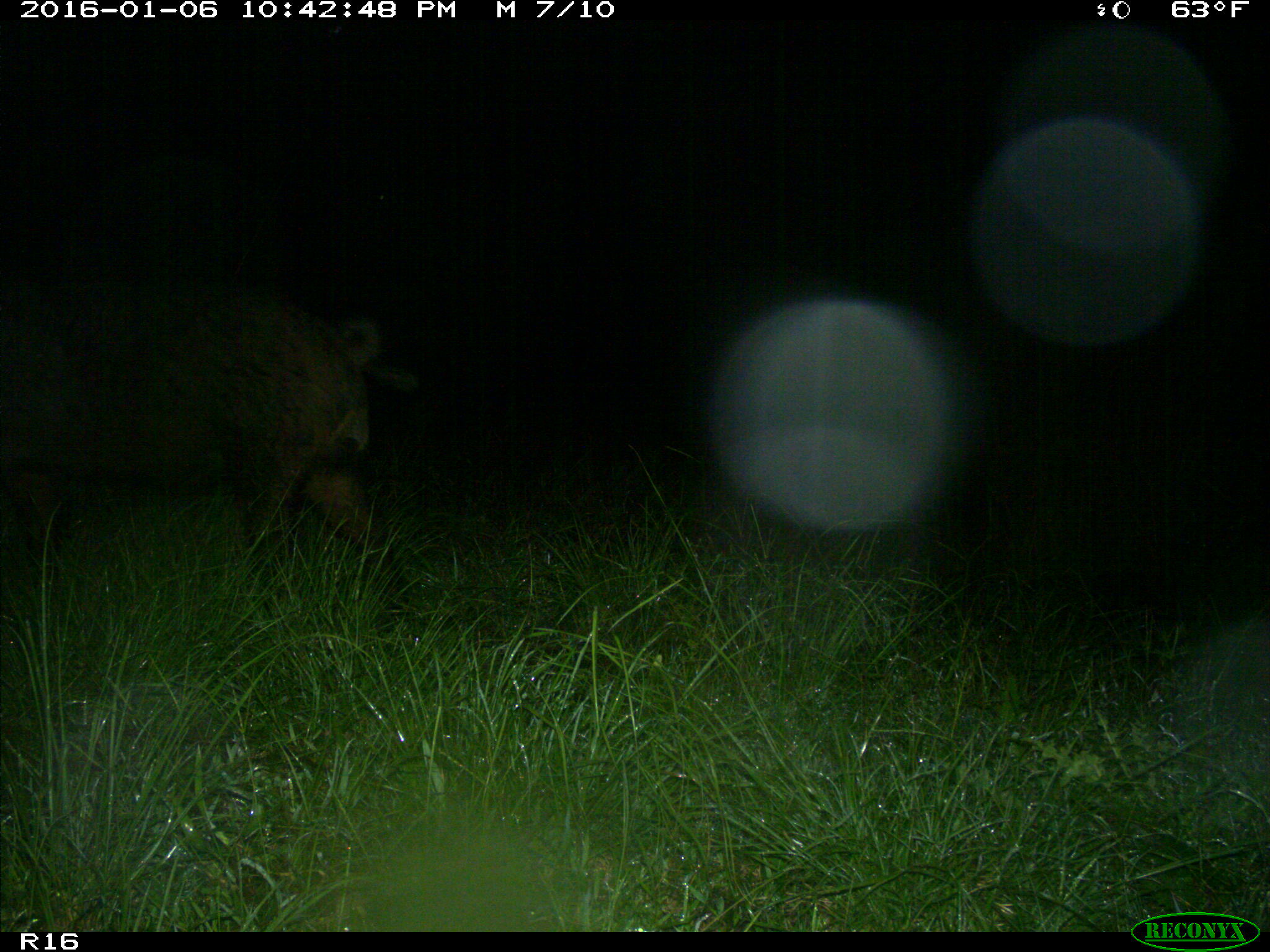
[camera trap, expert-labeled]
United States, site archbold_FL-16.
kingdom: Animalia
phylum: Chordata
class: Mammalia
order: Artiodactyla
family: Suidae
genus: Sus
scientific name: Sus scrofa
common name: wild boar